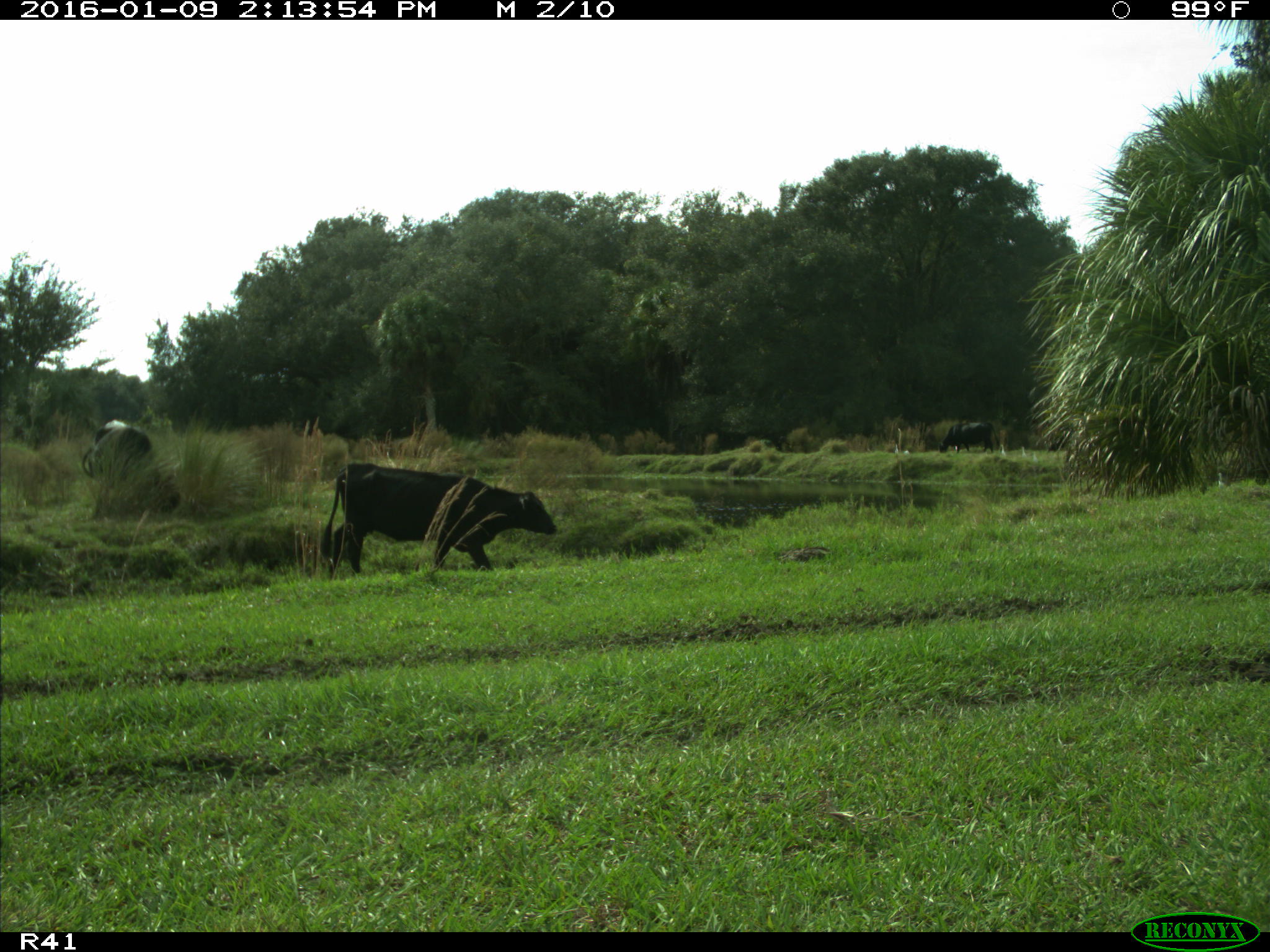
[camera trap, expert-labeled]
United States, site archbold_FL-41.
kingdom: Animalia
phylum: Chordata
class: Mammalia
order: Artiodactyla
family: Bovidae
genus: Bos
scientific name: Bos taurus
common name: domestic cow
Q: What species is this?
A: Bos taurus (domestic cow).